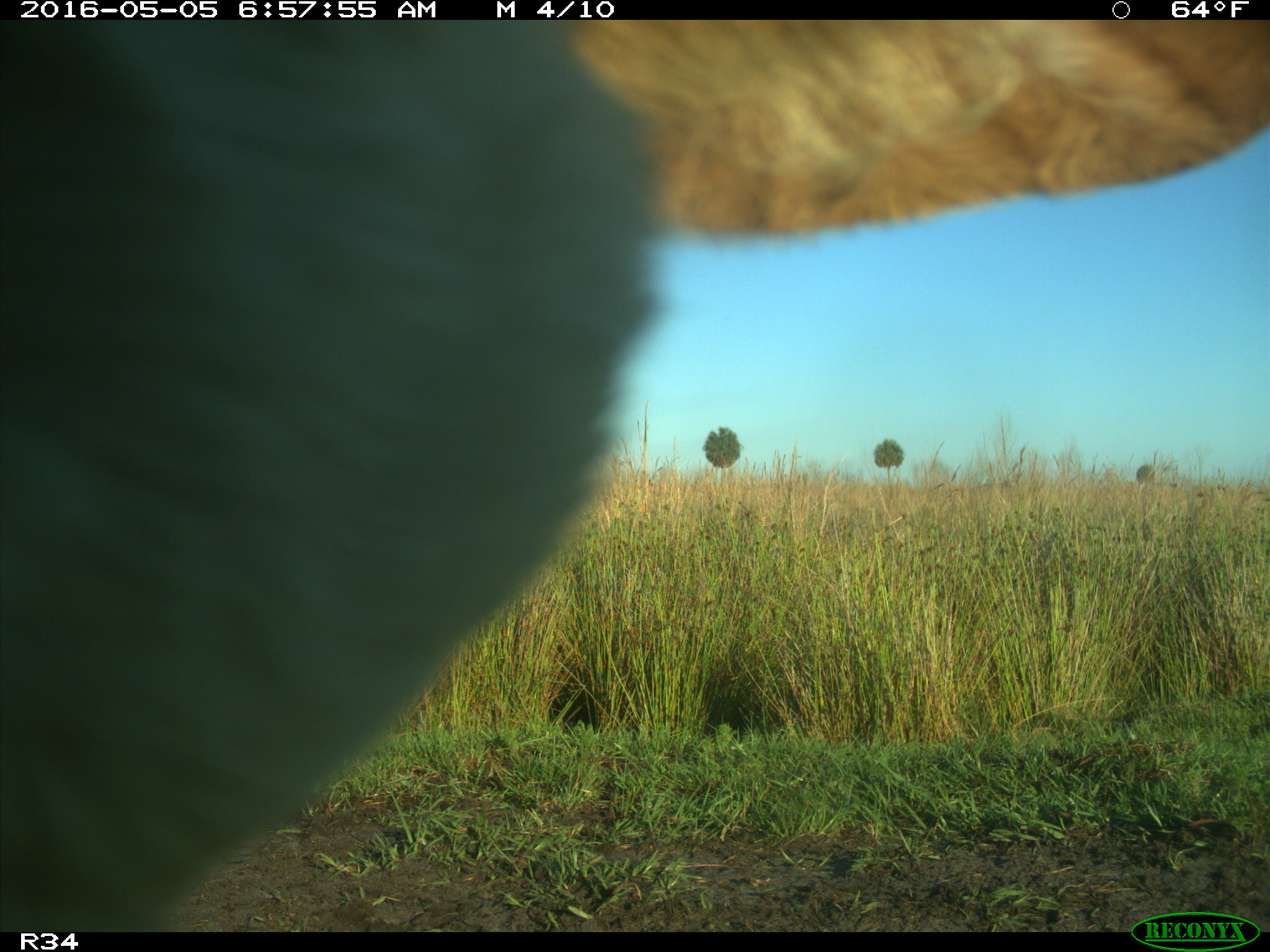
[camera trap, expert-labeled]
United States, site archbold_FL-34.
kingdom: Animalia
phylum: Chordata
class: Mammalia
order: Artiodactyla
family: Bovidae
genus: Bos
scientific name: Bos taurus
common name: domestic cow